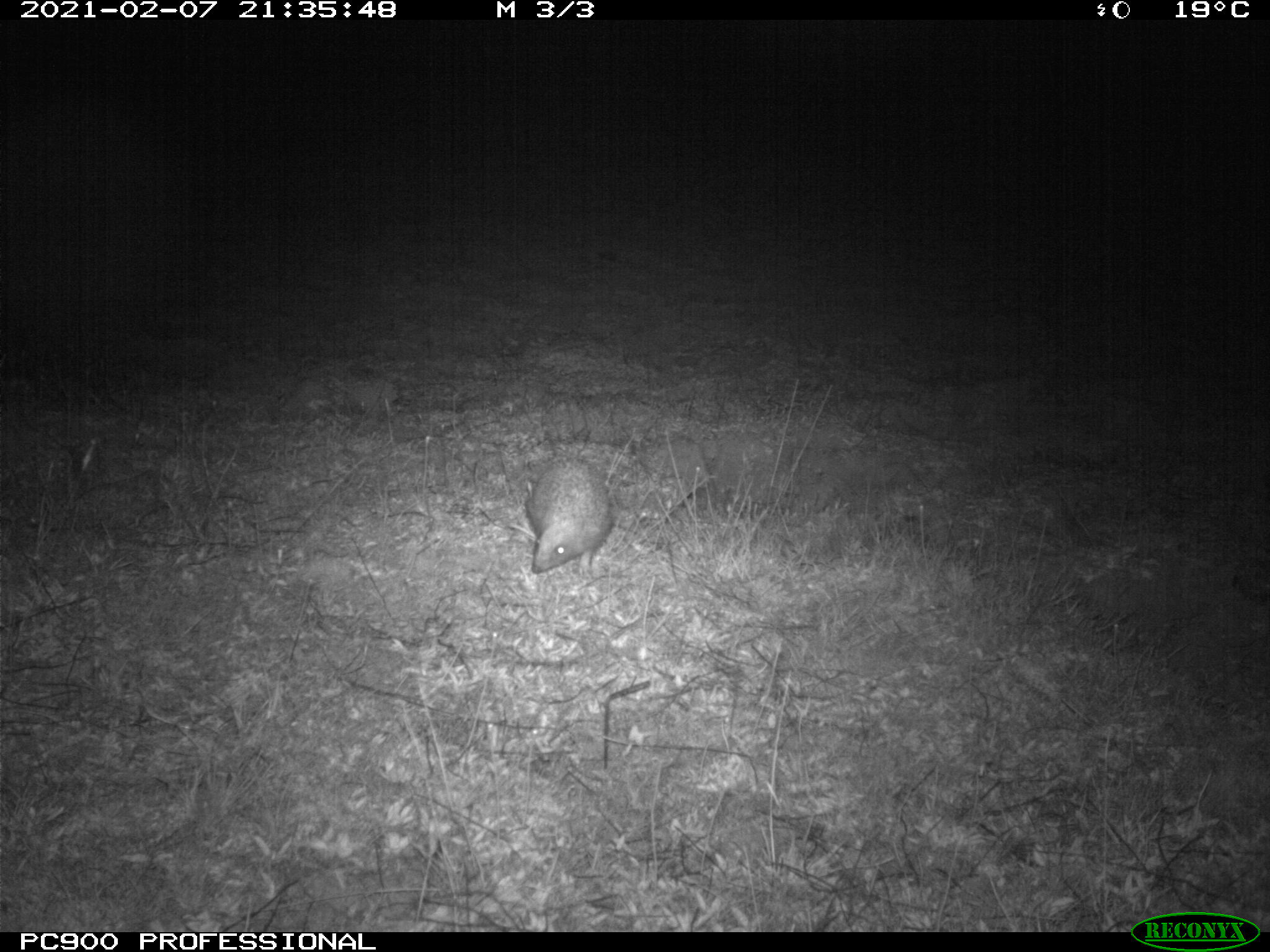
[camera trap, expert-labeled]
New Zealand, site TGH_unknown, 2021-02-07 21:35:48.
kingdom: Animalia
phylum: Chordata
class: Mammalia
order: Eulipotyphla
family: Erinaceidae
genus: Erinaceus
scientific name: Erinaceus europaeus europaeus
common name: european hedgehog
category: hedgehog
Hedgehog (european hedgehog) (Erinaceus europaeus europaeus).